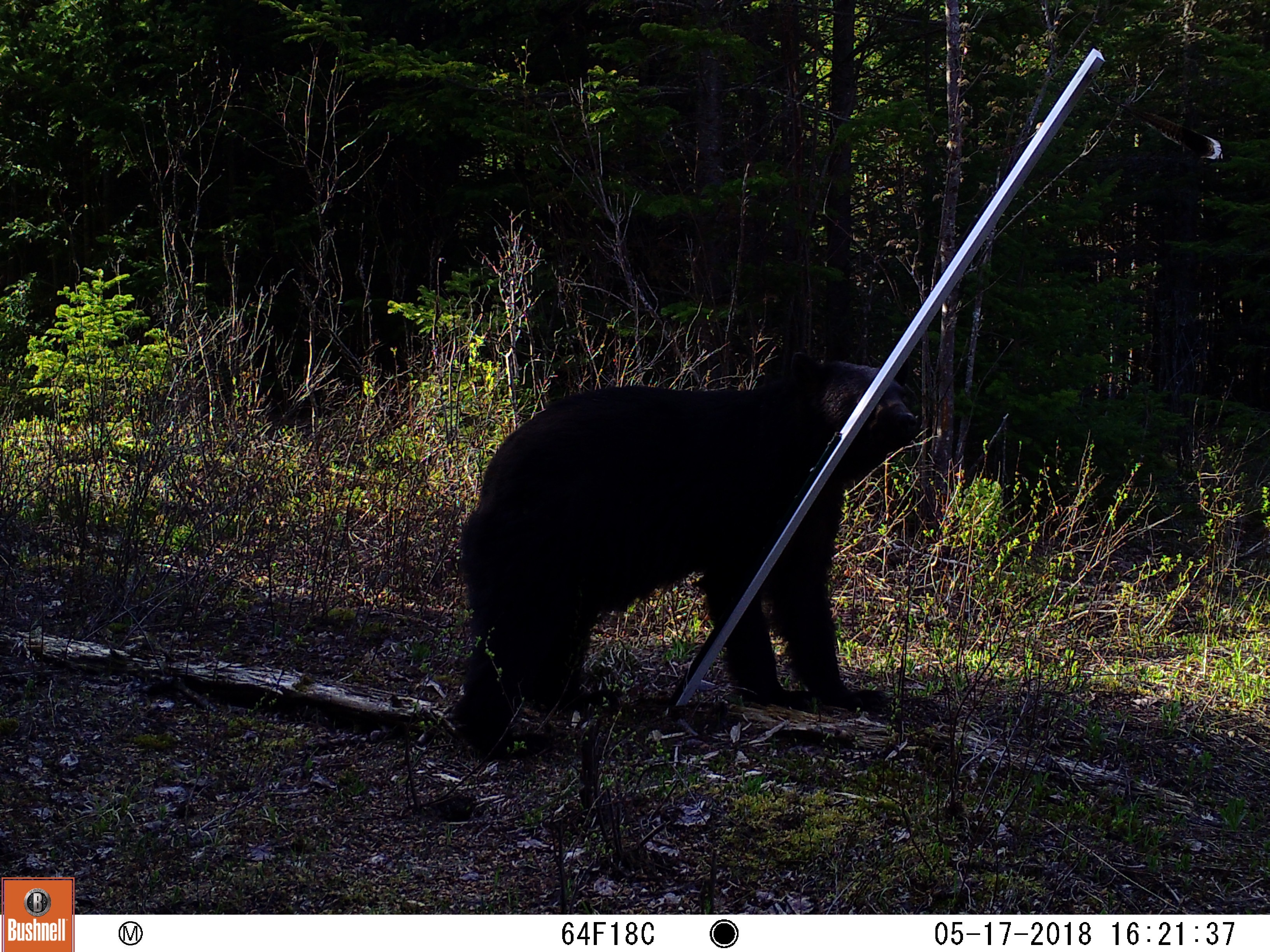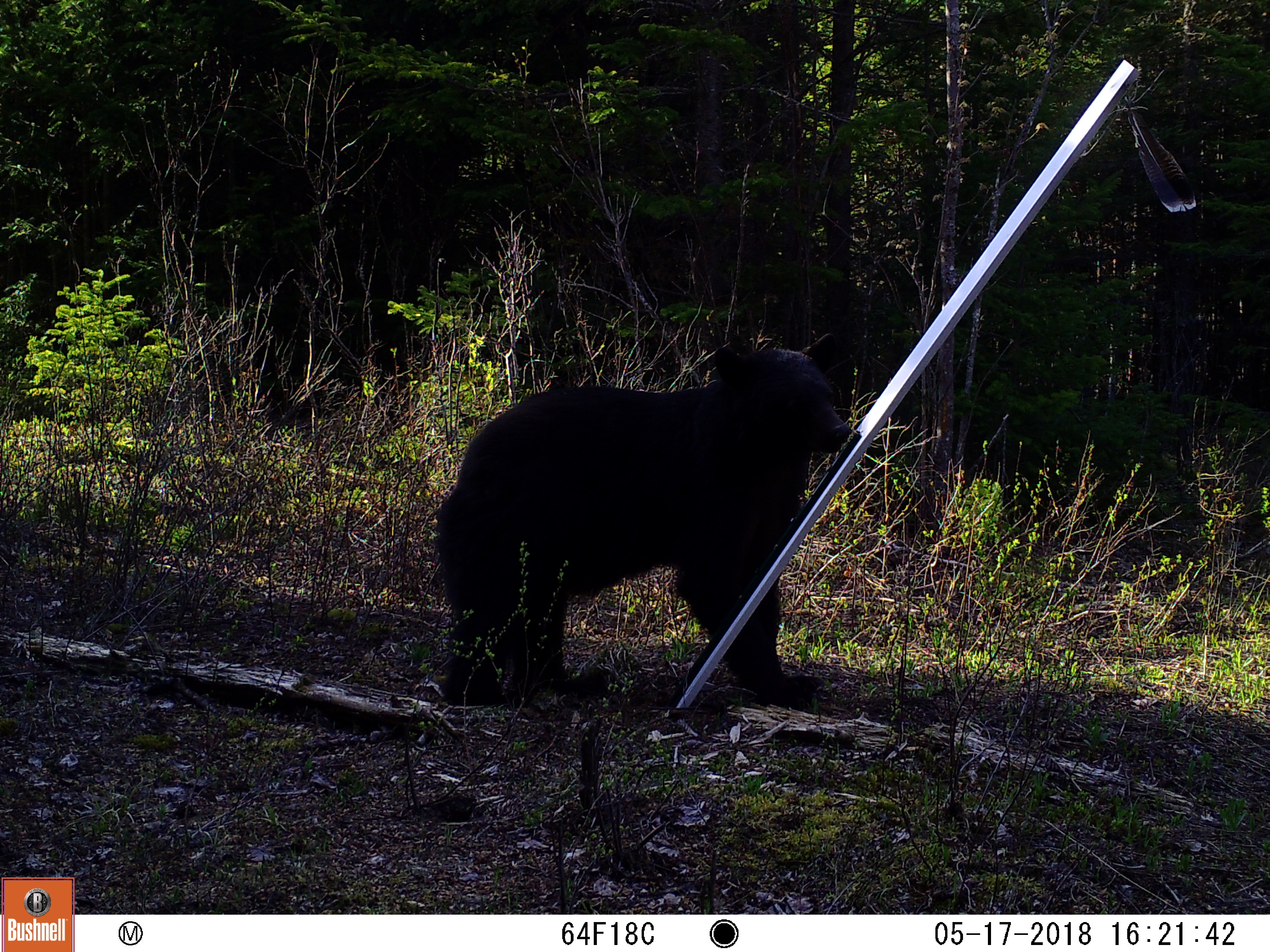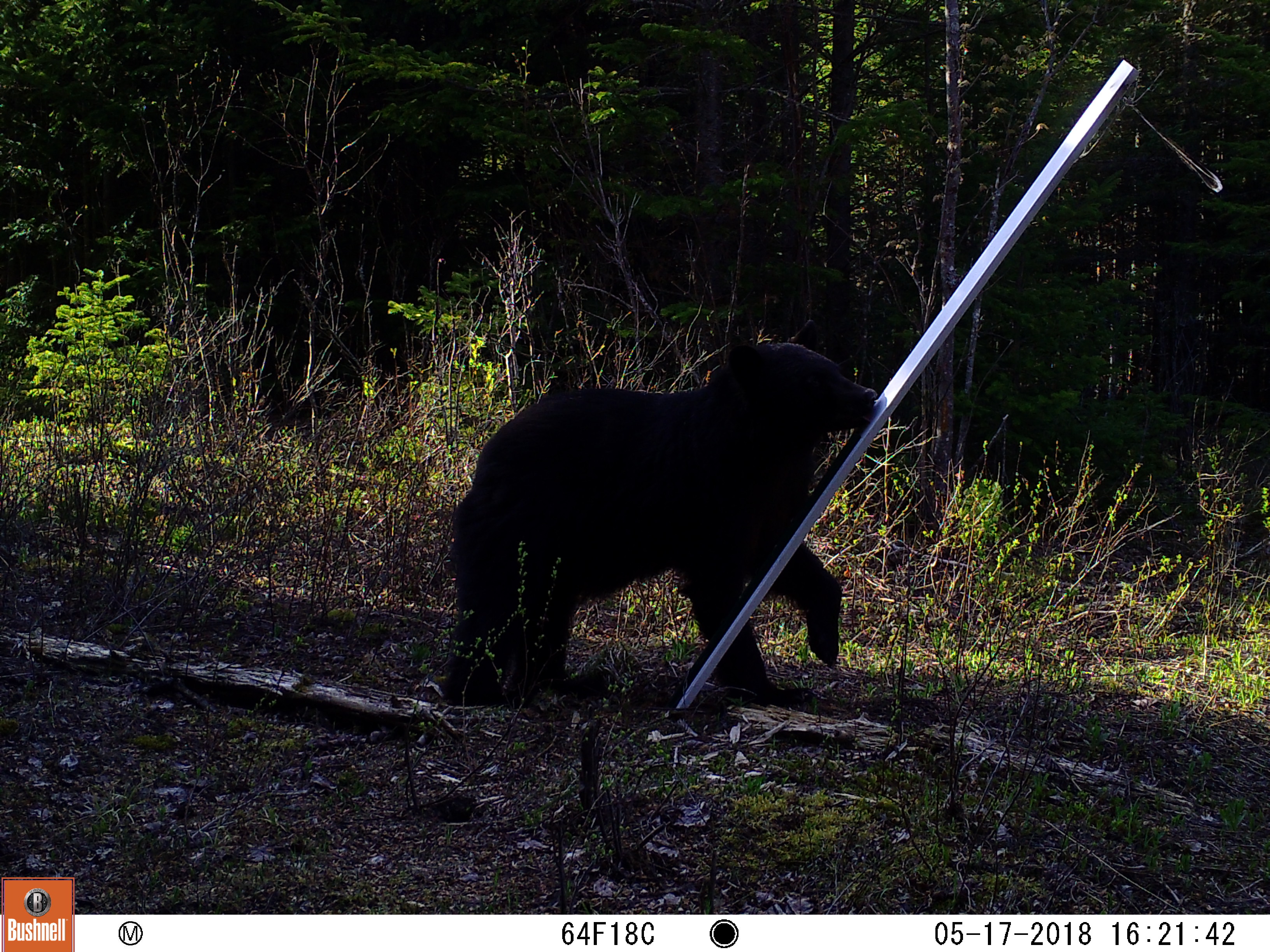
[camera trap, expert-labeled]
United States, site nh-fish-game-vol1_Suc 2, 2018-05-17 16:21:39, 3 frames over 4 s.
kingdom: Animalia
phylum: Chordata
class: Mammalia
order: Carnivora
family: Ursidae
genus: Ursus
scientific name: Ursus americanus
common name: black bear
Black bear (Ursus americanus).